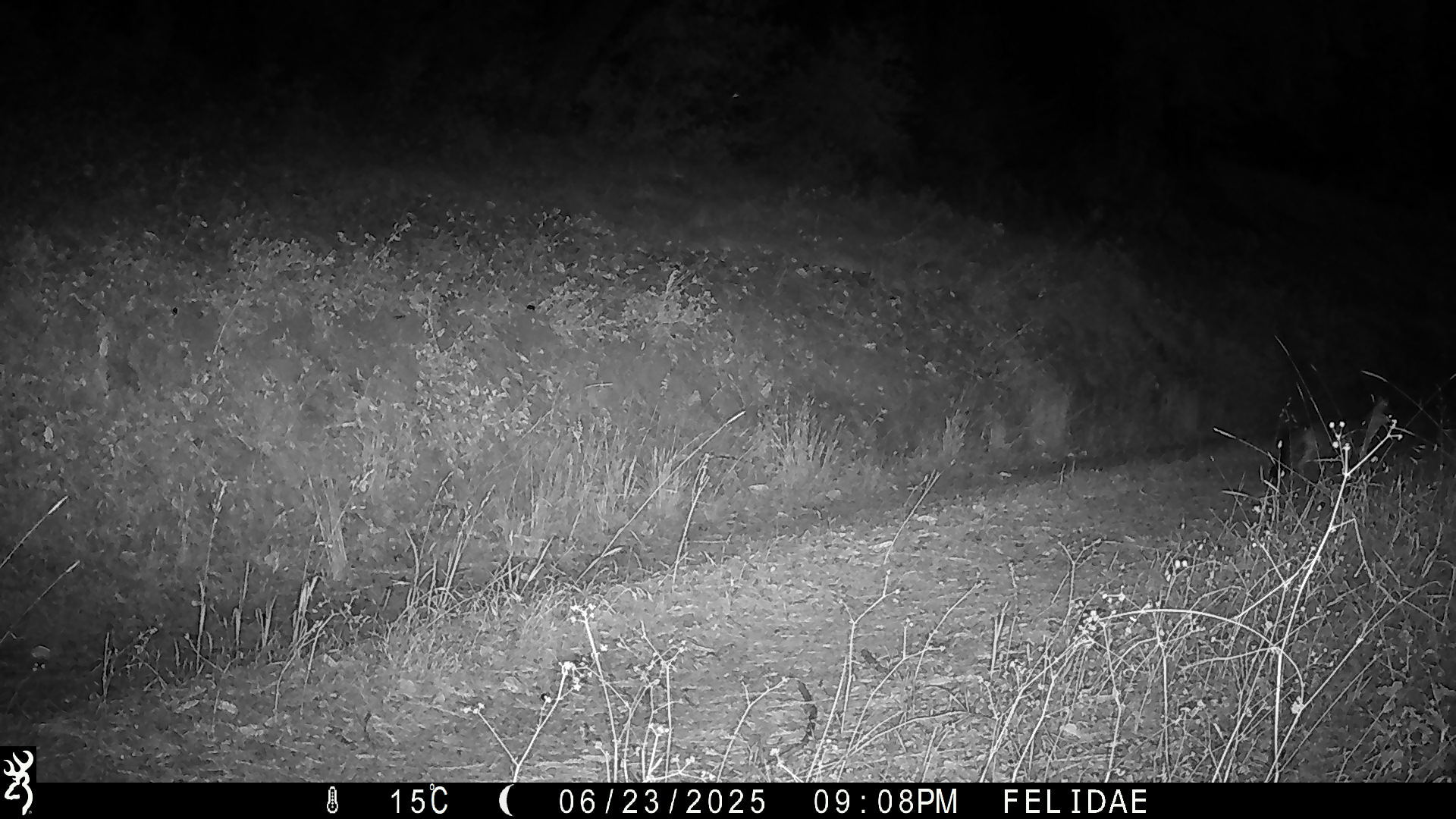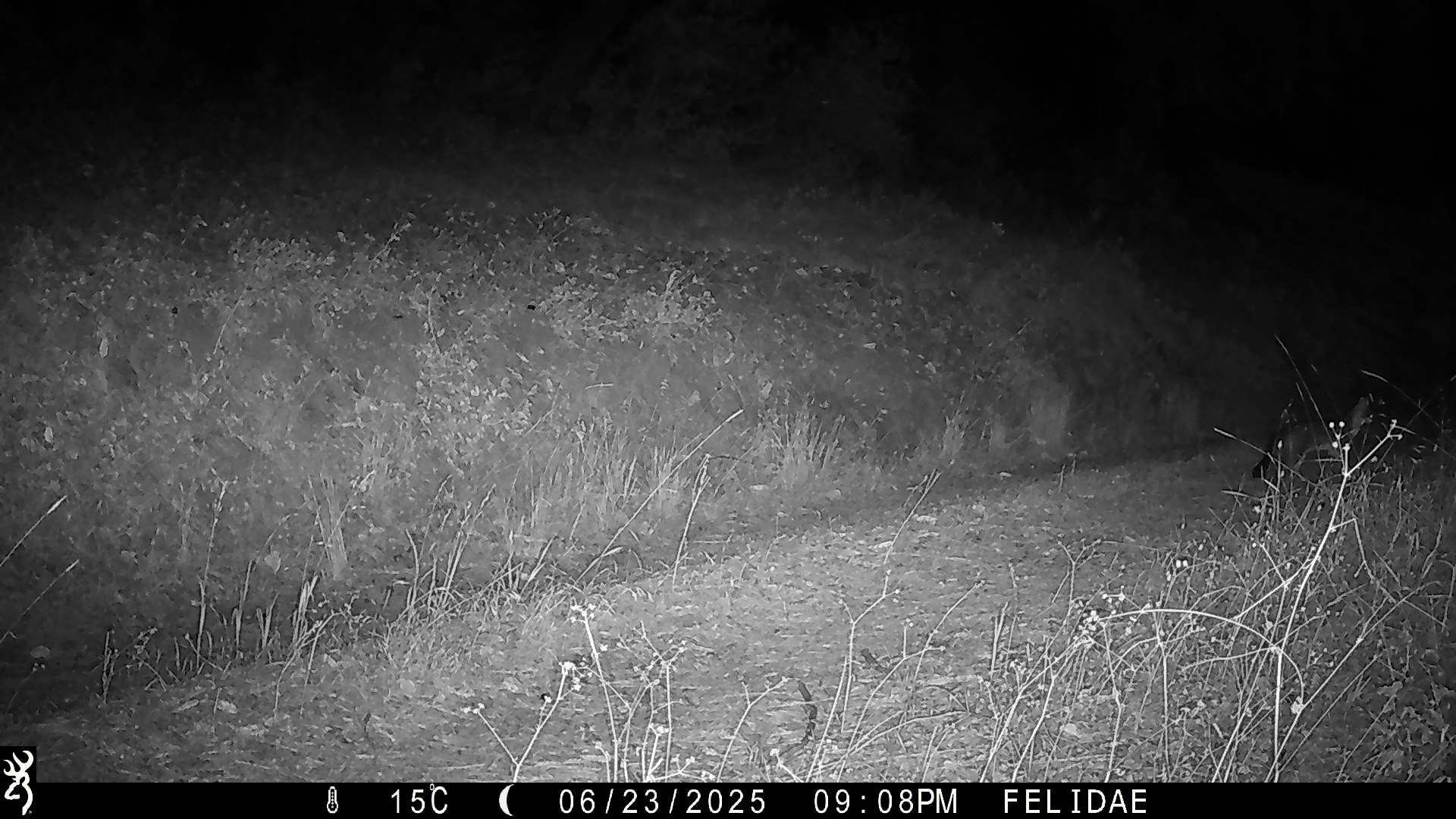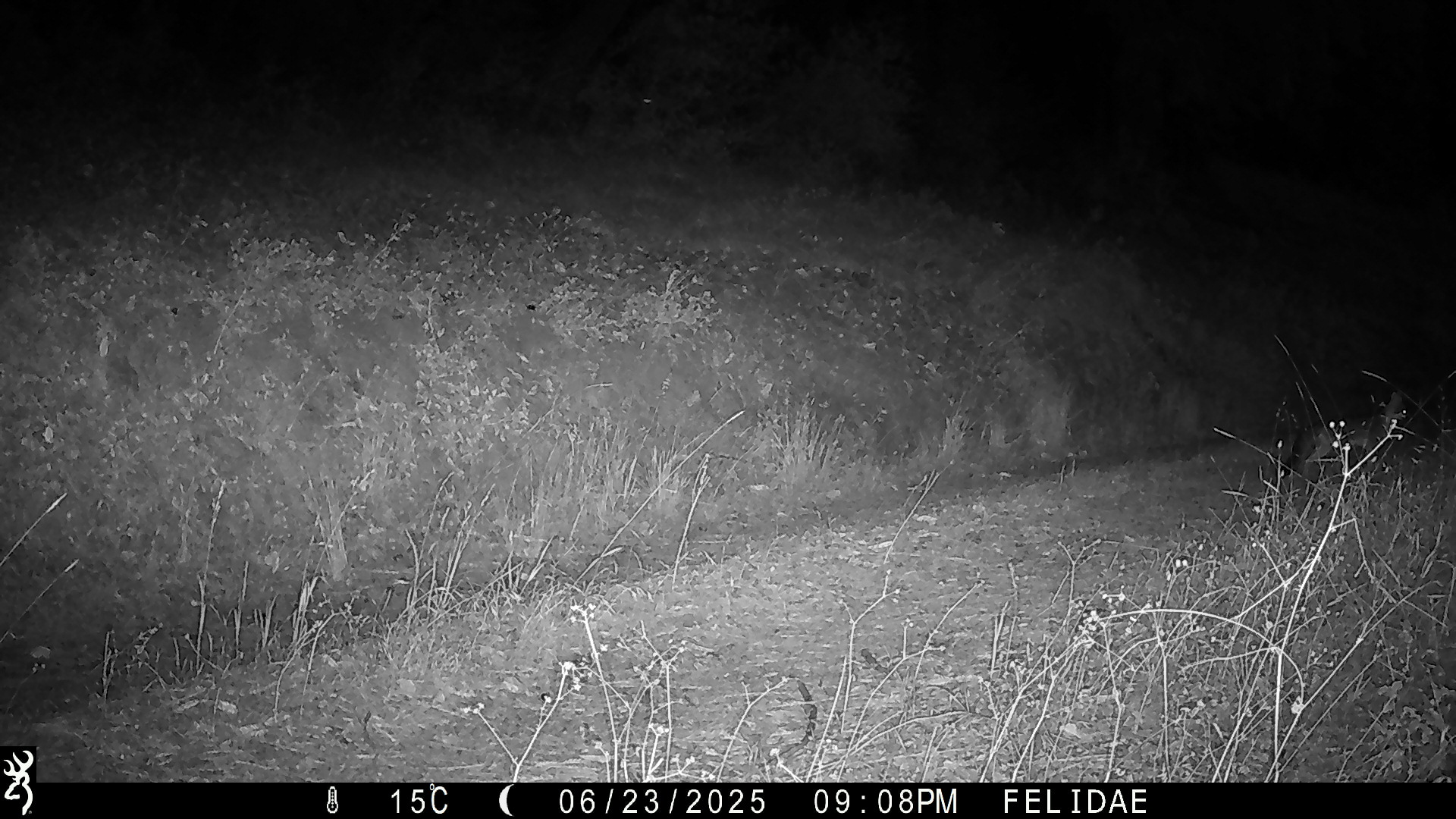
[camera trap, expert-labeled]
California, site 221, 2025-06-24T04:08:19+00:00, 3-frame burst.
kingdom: Animalia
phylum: Chordata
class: Mammalia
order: Carnivora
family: Canidae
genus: Urocyon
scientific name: Urocyon cinereoargenteus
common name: gray fox